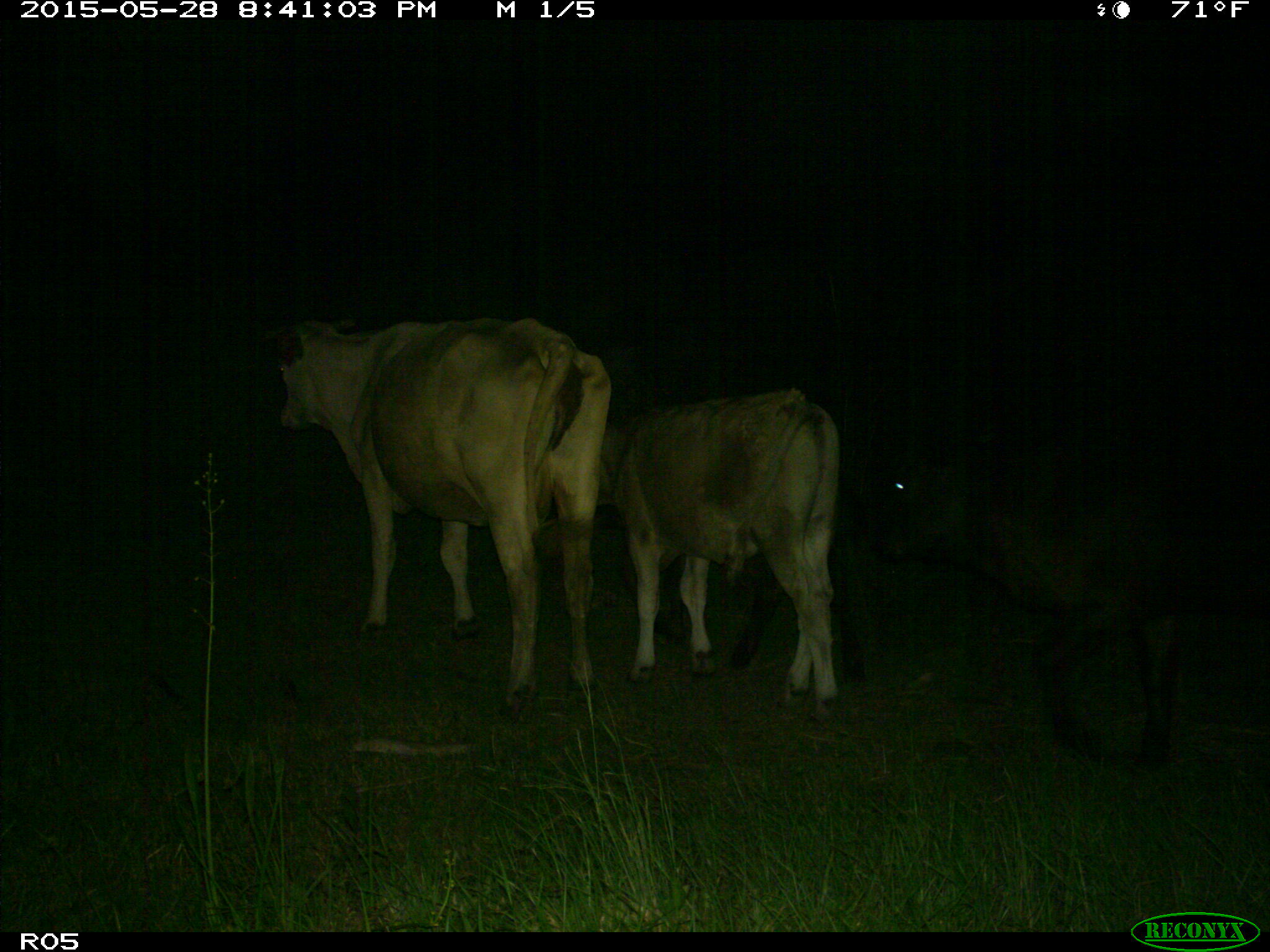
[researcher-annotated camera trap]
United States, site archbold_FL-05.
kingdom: Animalia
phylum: Chordata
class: Mammalia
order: Artiodactyla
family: Bovidae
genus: Bos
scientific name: Bos taurus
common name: domestic cow